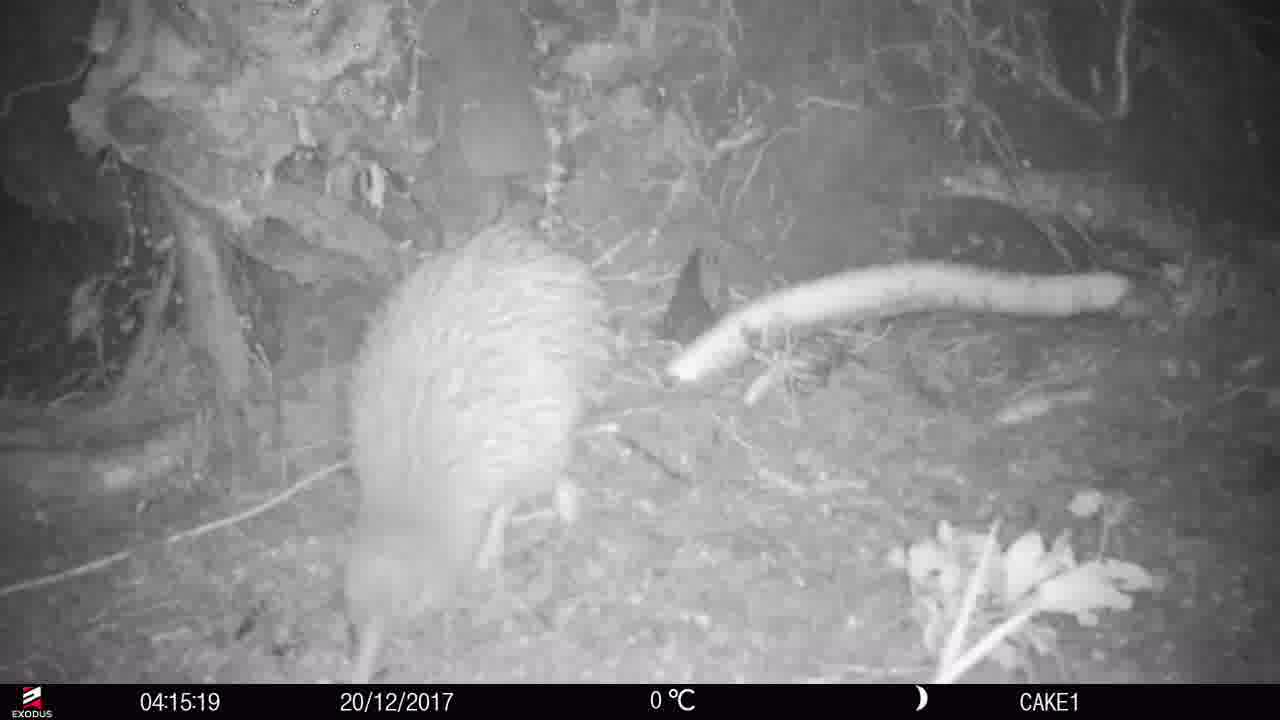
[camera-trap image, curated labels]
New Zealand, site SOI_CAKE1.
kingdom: Animalia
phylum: Chordata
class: Aves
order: Apterygiformes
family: Apterygidae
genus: Apteryx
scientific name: Apteryx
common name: kiwi